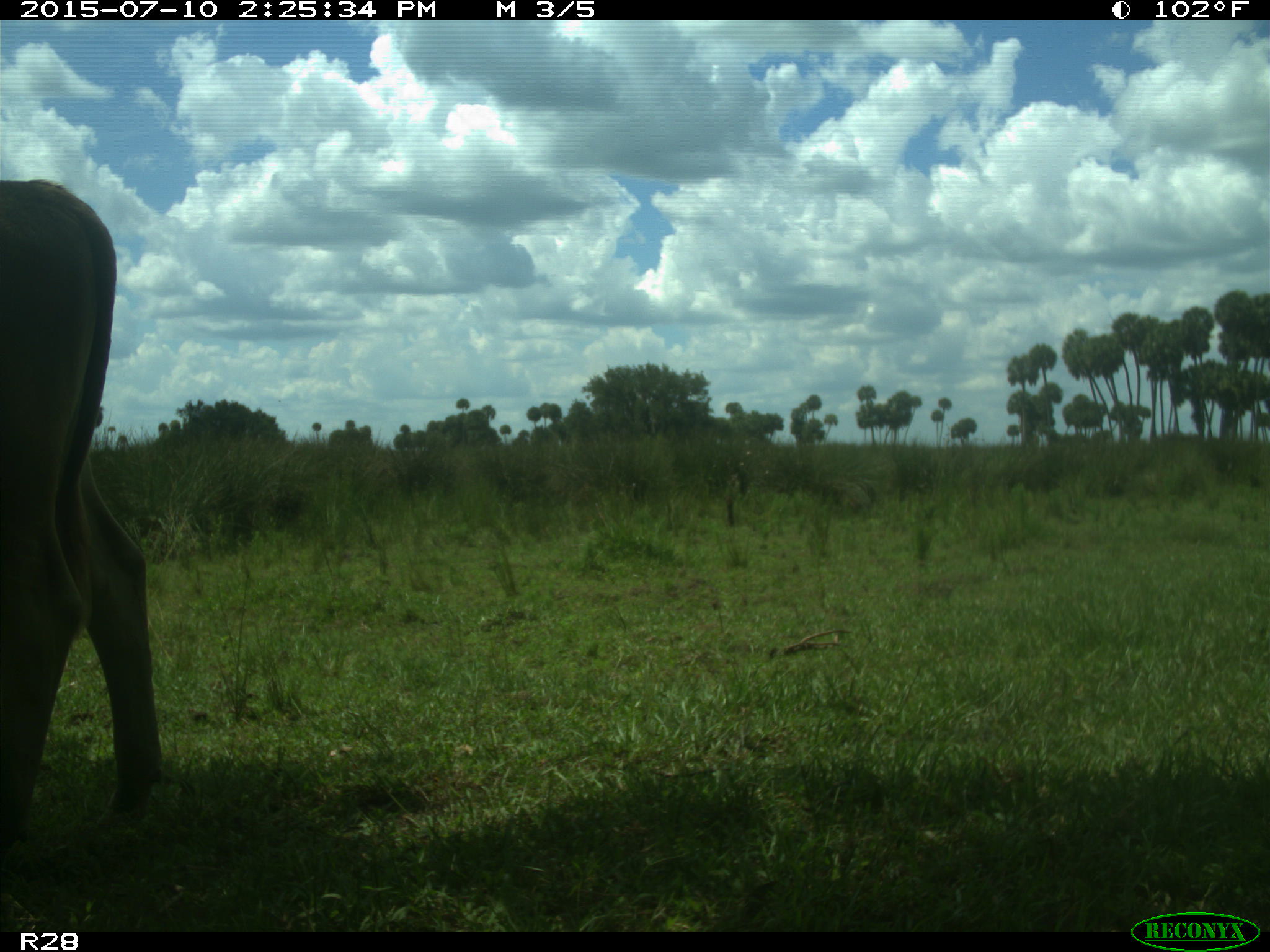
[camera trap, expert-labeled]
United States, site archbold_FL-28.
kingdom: Animalia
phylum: Chordata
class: Mammalia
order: Artiodactyla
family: Bovidae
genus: Bos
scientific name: Bos taurus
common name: domestic cow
Bos taurus (domestic cow).